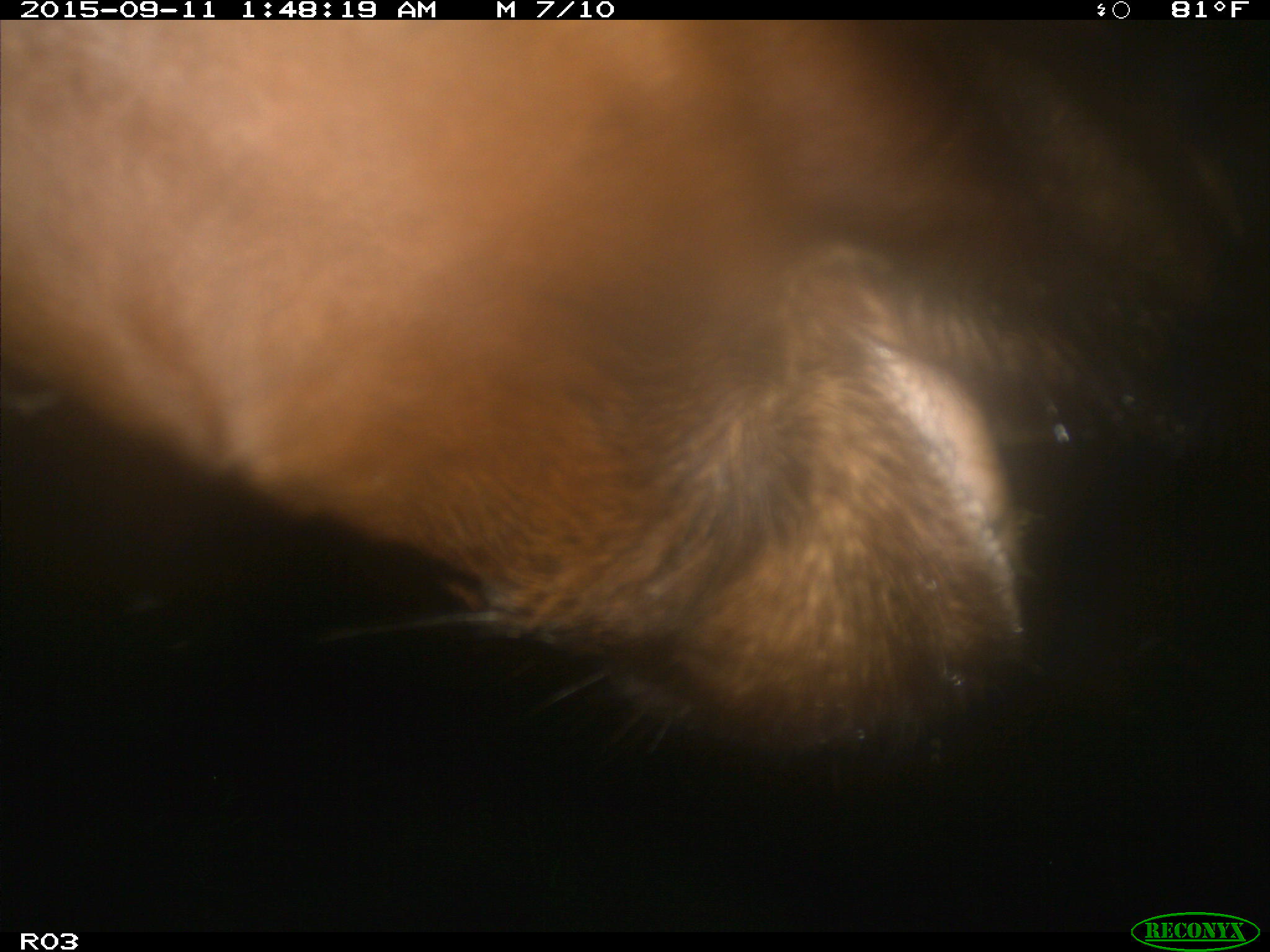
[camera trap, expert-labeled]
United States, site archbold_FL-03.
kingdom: Animalia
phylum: Chordata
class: Mammalia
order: Artiodactyla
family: Bovidae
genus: Bos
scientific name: Bos taurus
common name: domestic cow